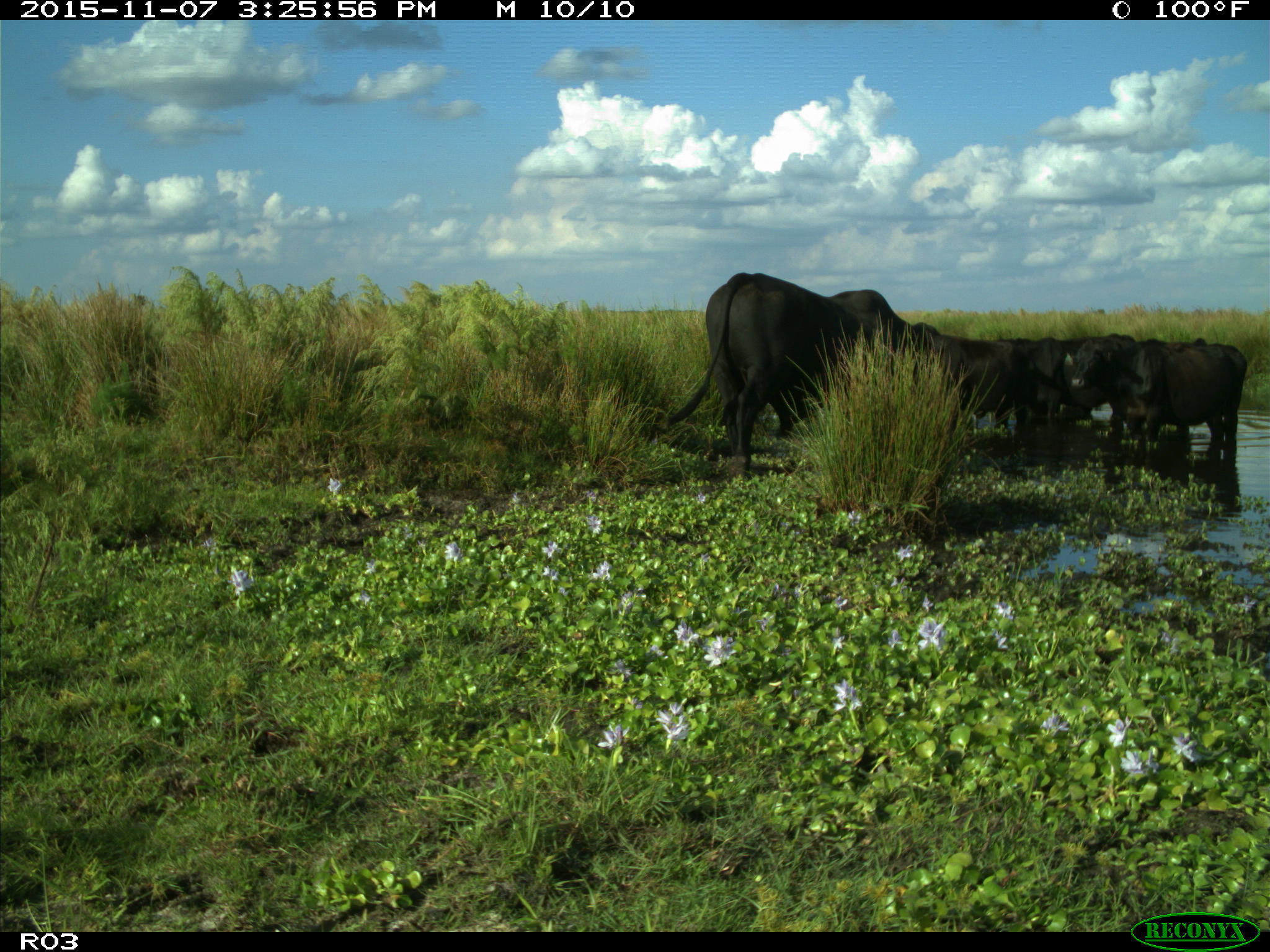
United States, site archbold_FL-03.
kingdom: Animalia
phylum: Chordata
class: Mammalia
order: Artiodactyla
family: Bovidae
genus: Bos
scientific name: Bos taurus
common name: domestic cow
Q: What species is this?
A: Bos taurus (domestic cow).